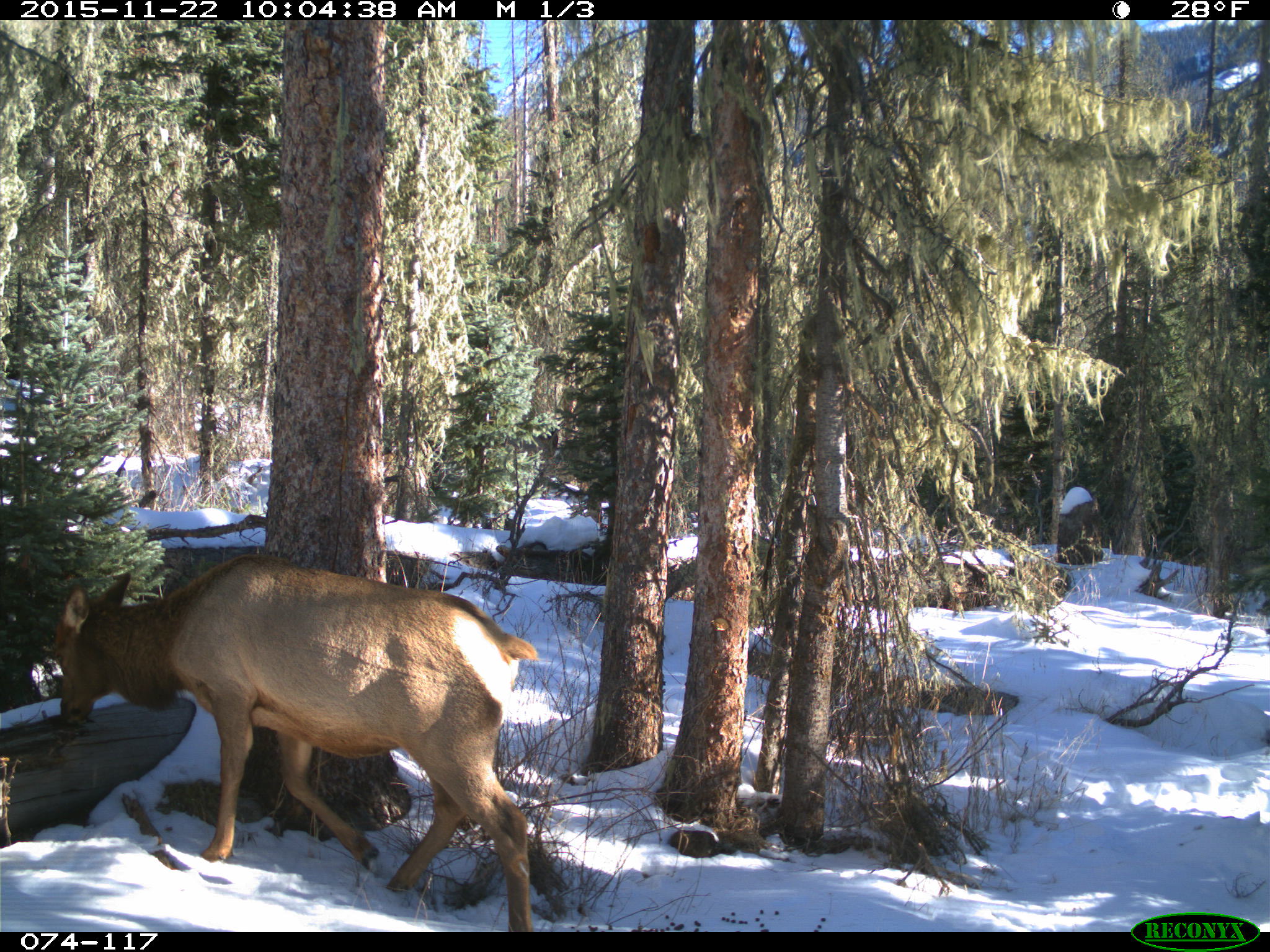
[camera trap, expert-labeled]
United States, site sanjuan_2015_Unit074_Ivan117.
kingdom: Animalia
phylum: Chordata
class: Mammalia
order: Artiodactyla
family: Cervidae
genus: Cervus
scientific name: Cervus elaphus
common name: red deer